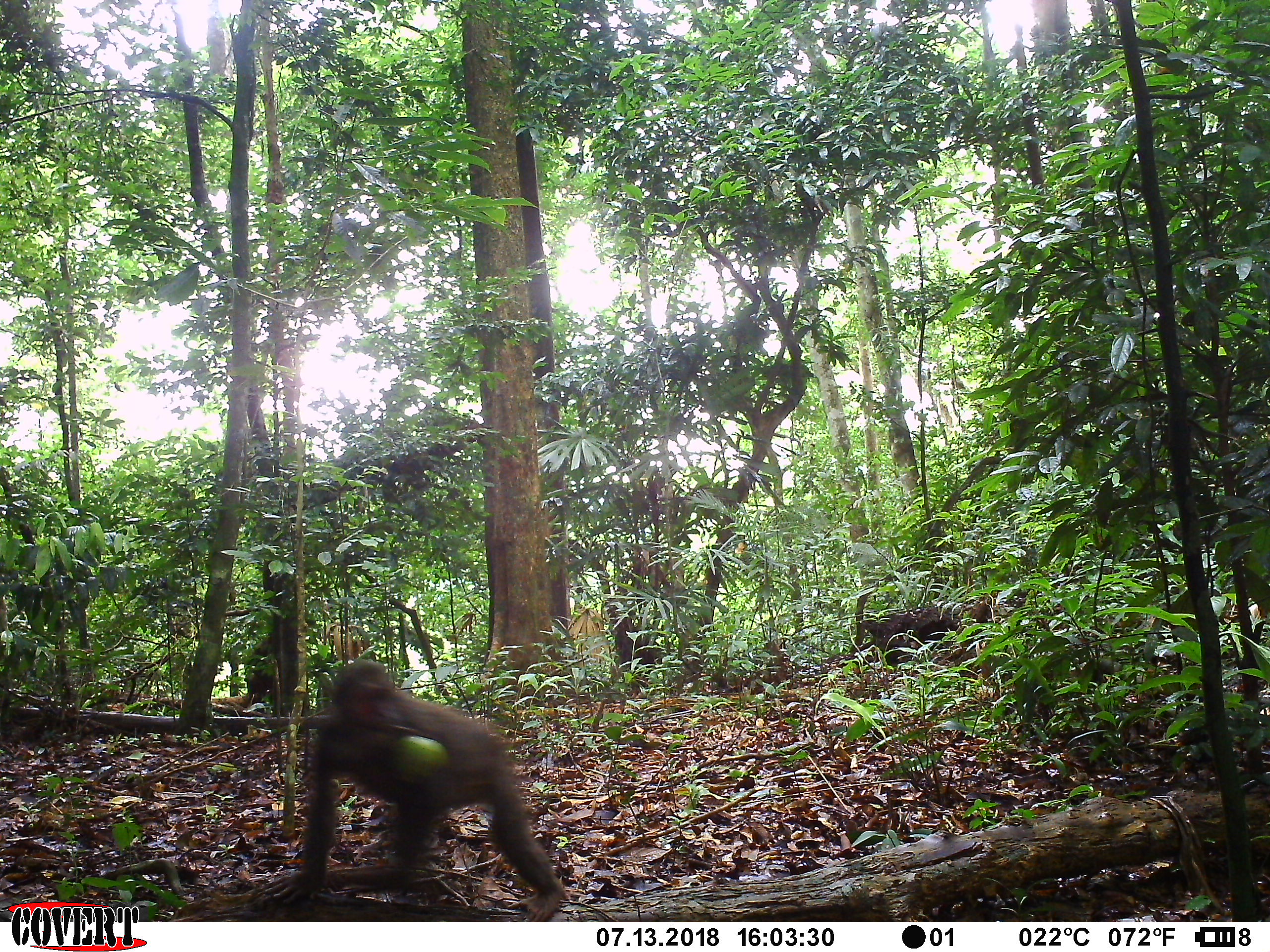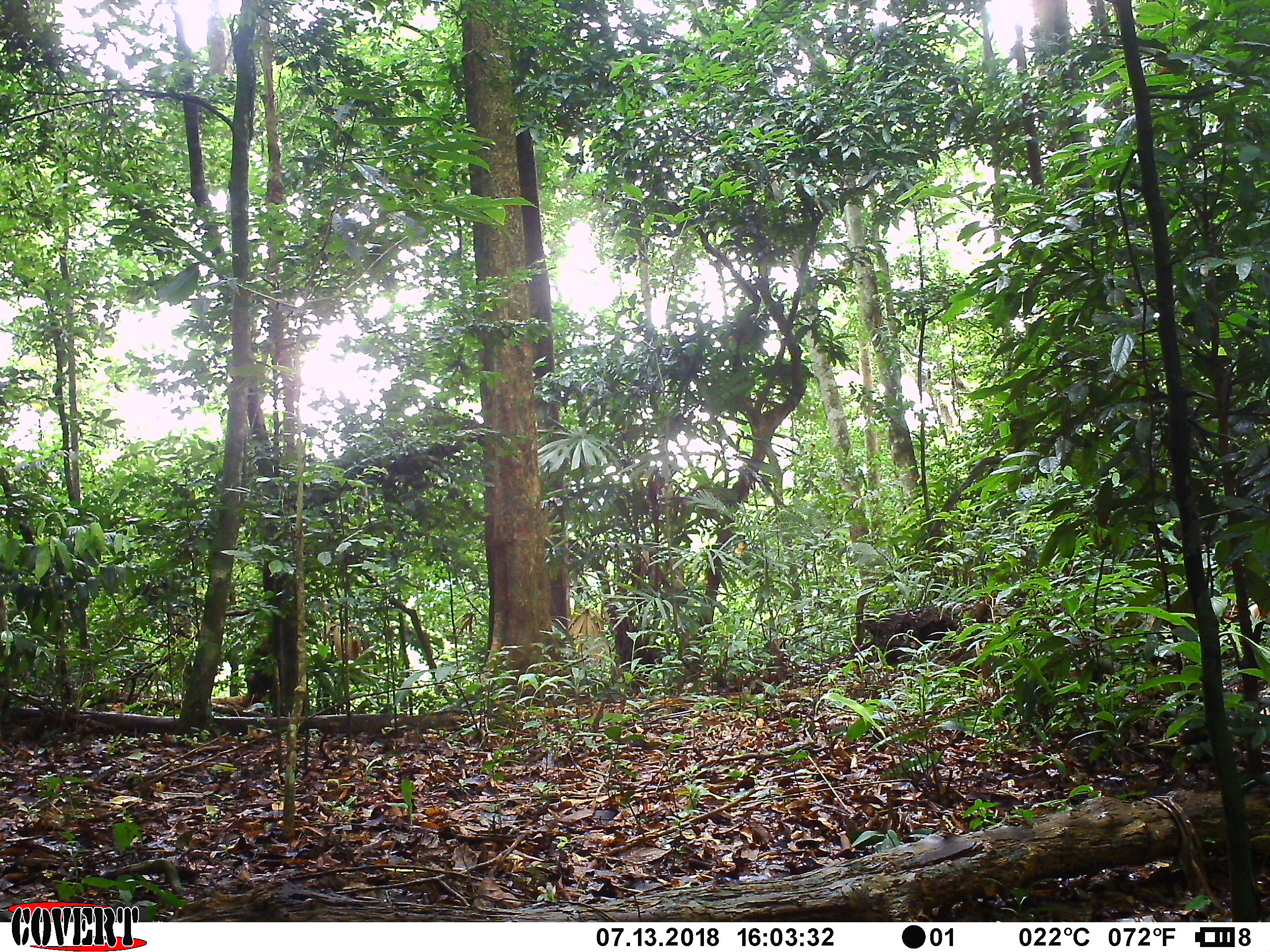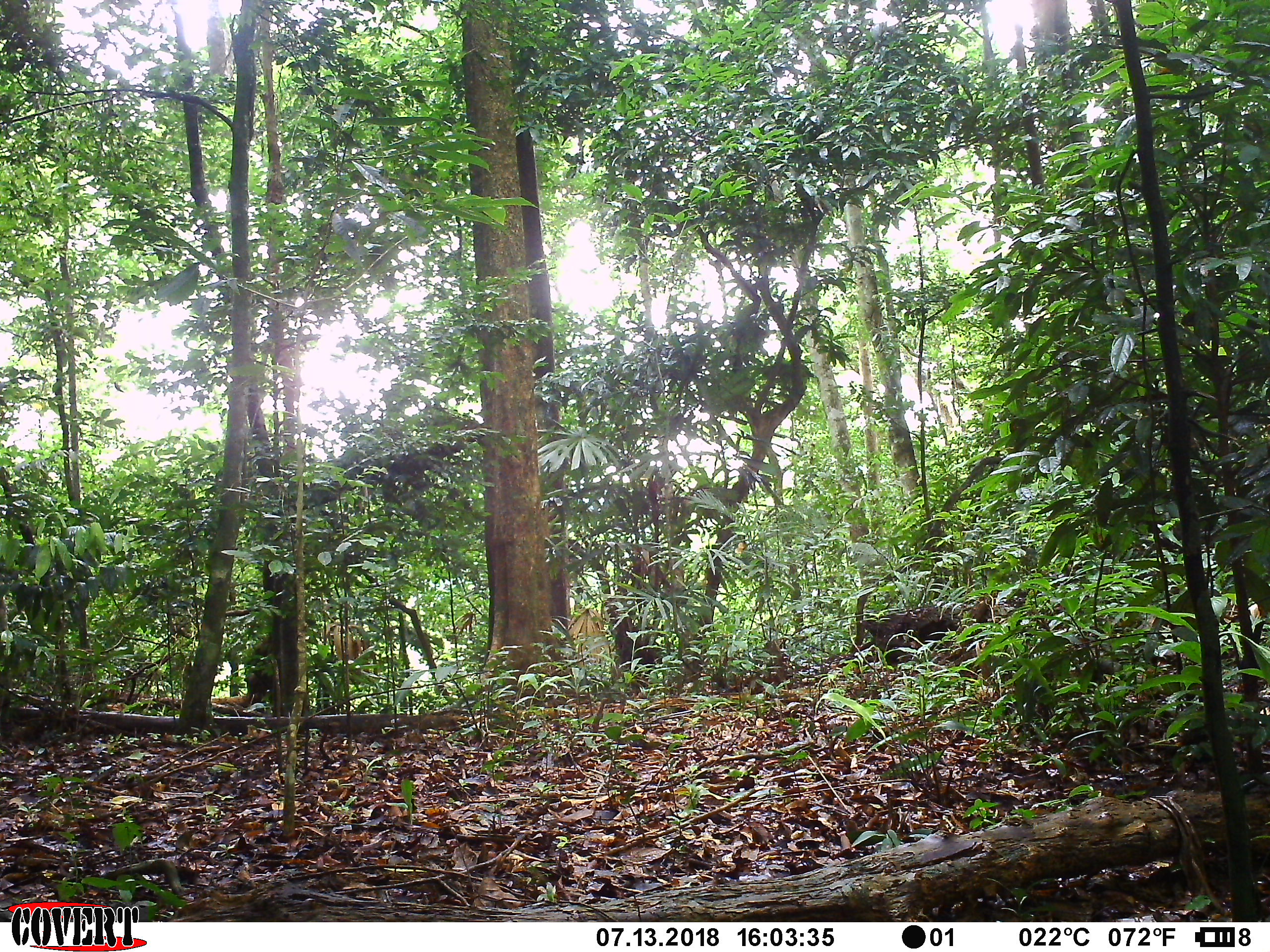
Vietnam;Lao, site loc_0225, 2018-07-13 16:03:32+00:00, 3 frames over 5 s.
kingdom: Animalia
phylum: Chordata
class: Mammalia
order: Primates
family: Cercopithecidae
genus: Macaca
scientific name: Macaca arctoides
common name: stump-tailed macaque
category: stump tailed macaque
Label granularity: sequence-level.